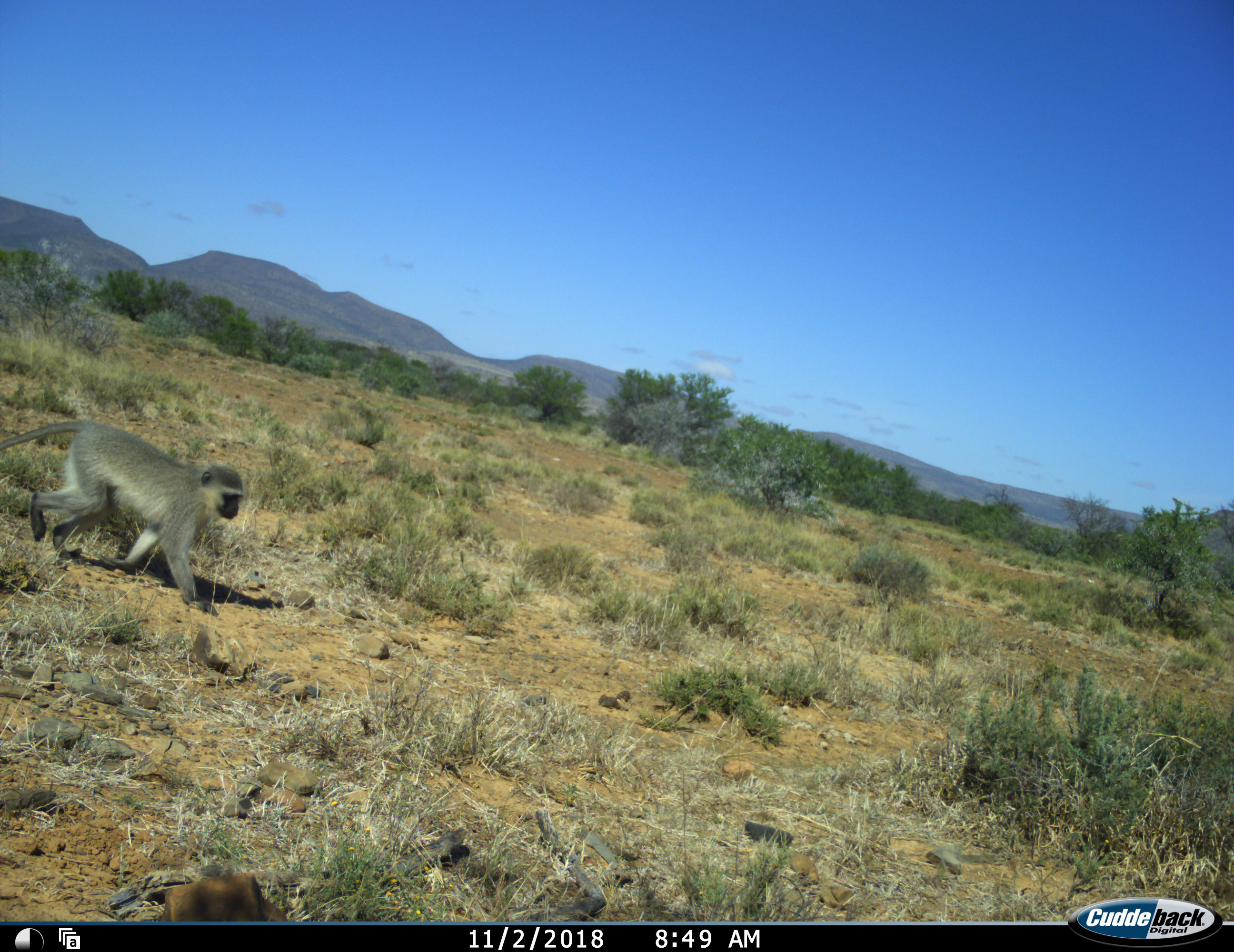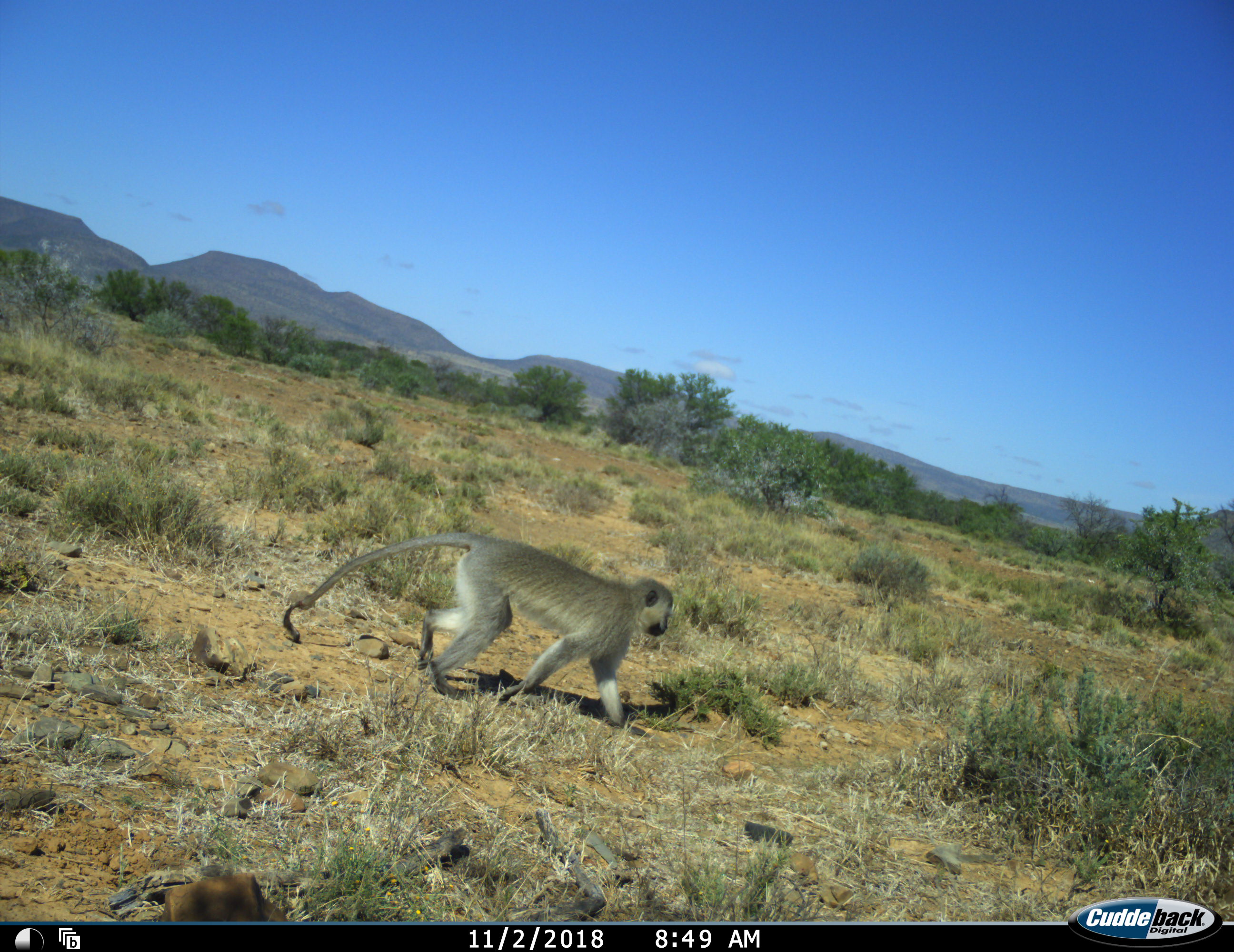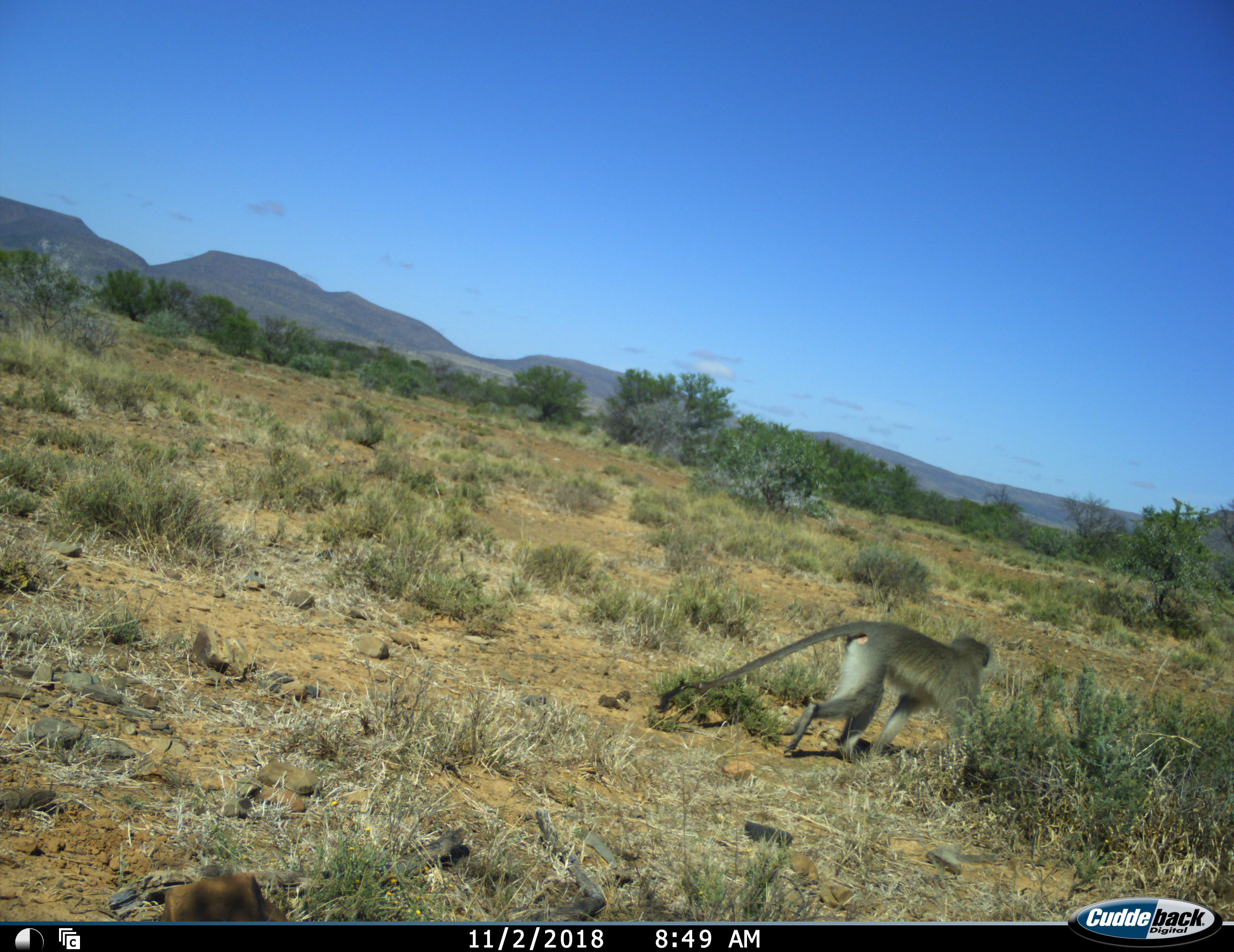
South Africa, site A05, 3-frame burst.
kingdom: Animalia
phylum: Chordata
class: Mammalia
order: Primates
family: Cercopithecidae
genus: Chlorocebus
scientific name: Chlorocebus pygerythrus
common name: vervet monkey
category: monkeyvervet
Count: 1.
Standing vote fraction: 0%.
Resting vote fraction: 0%.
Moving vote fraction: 100%.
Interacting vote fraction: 0%.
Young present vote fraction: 0%.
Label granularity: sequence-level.